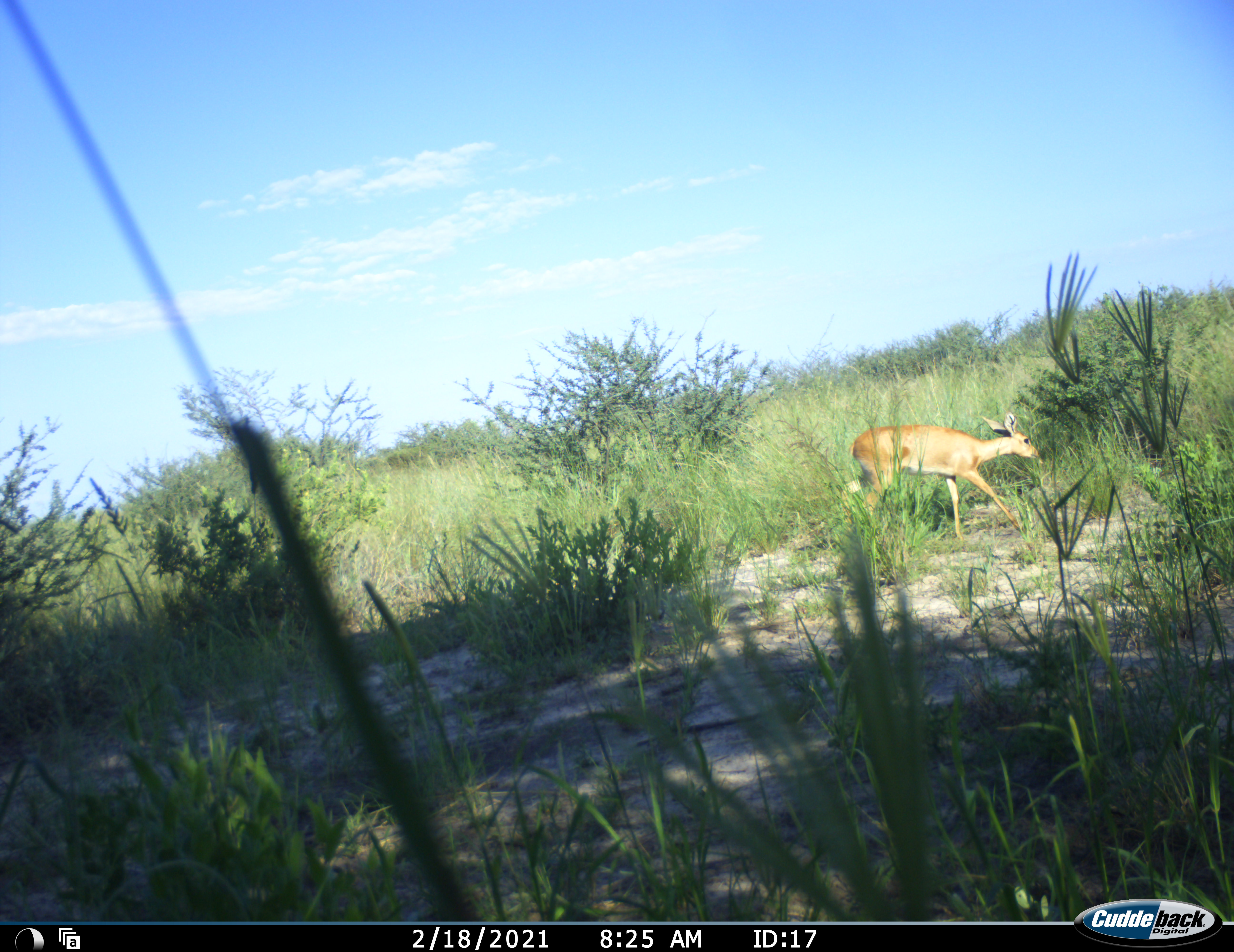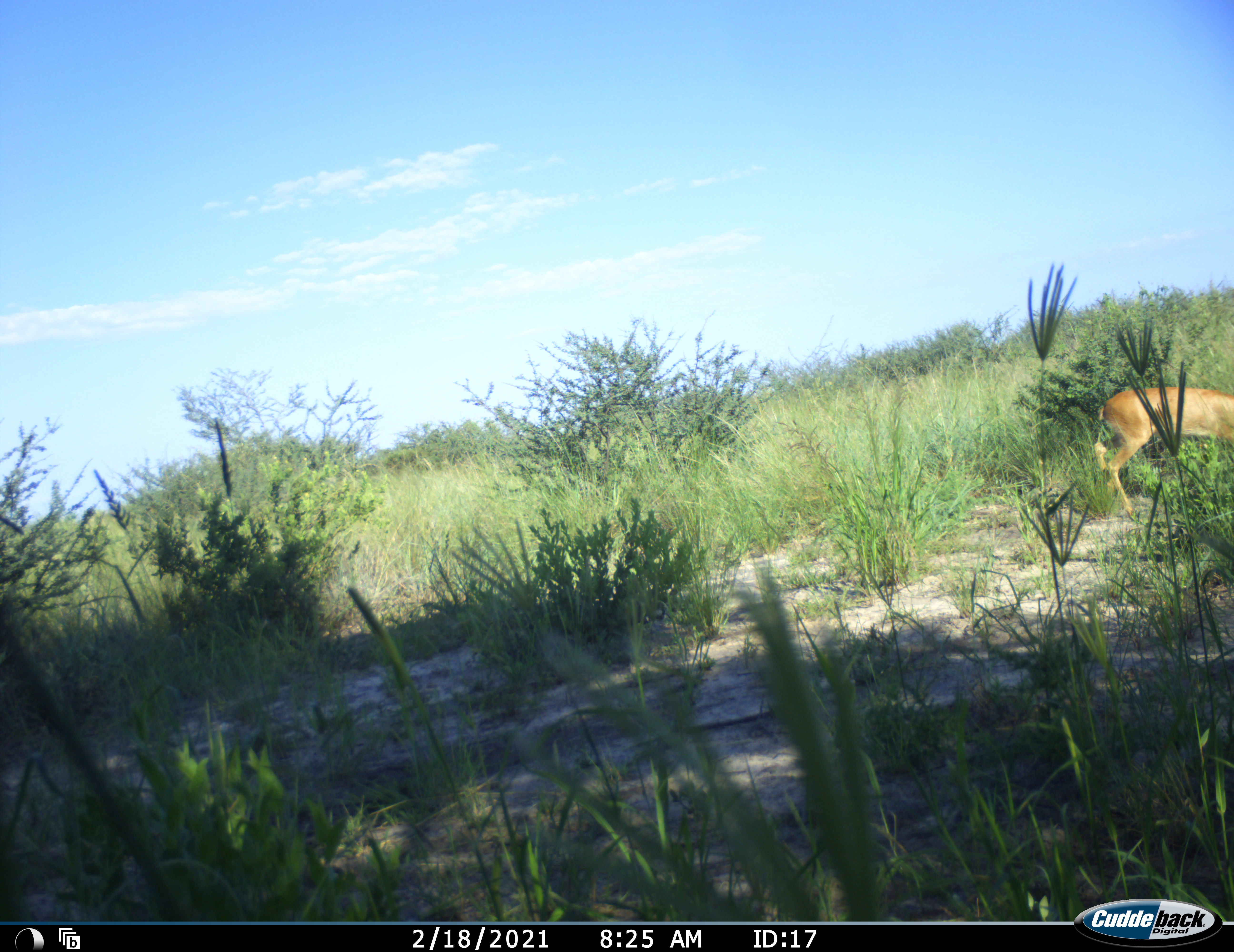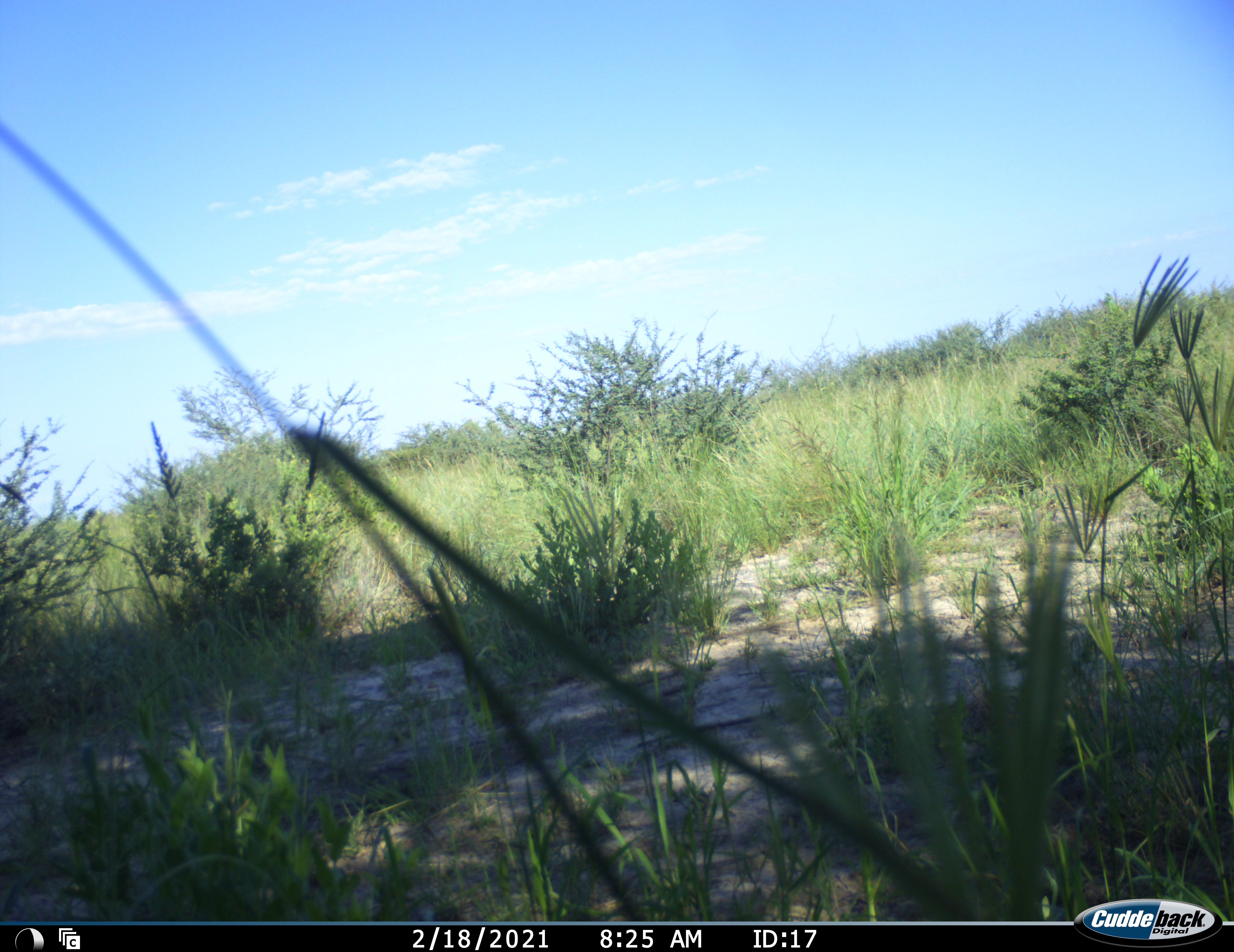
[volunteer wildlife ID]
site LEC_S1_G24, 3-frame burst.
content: unidentified animal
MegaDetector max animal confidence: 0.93